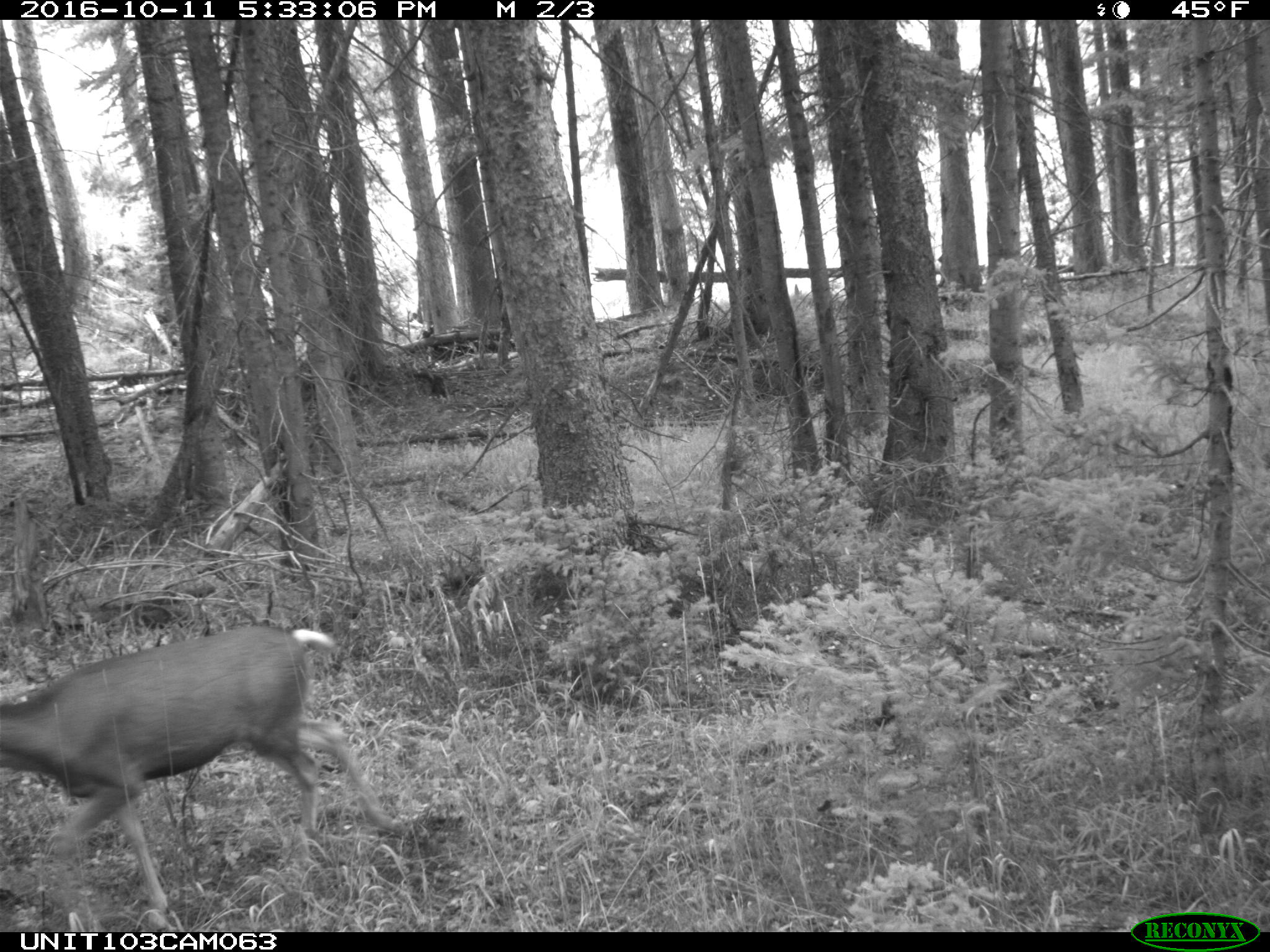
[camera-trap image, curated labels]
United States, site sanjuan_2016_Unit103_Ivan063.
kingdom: Animalia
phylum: Chordata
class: Mammalia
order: Artiodactyla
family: Cervidae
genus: Odocoileus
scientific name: Odocoileus hemionus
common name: mule deer